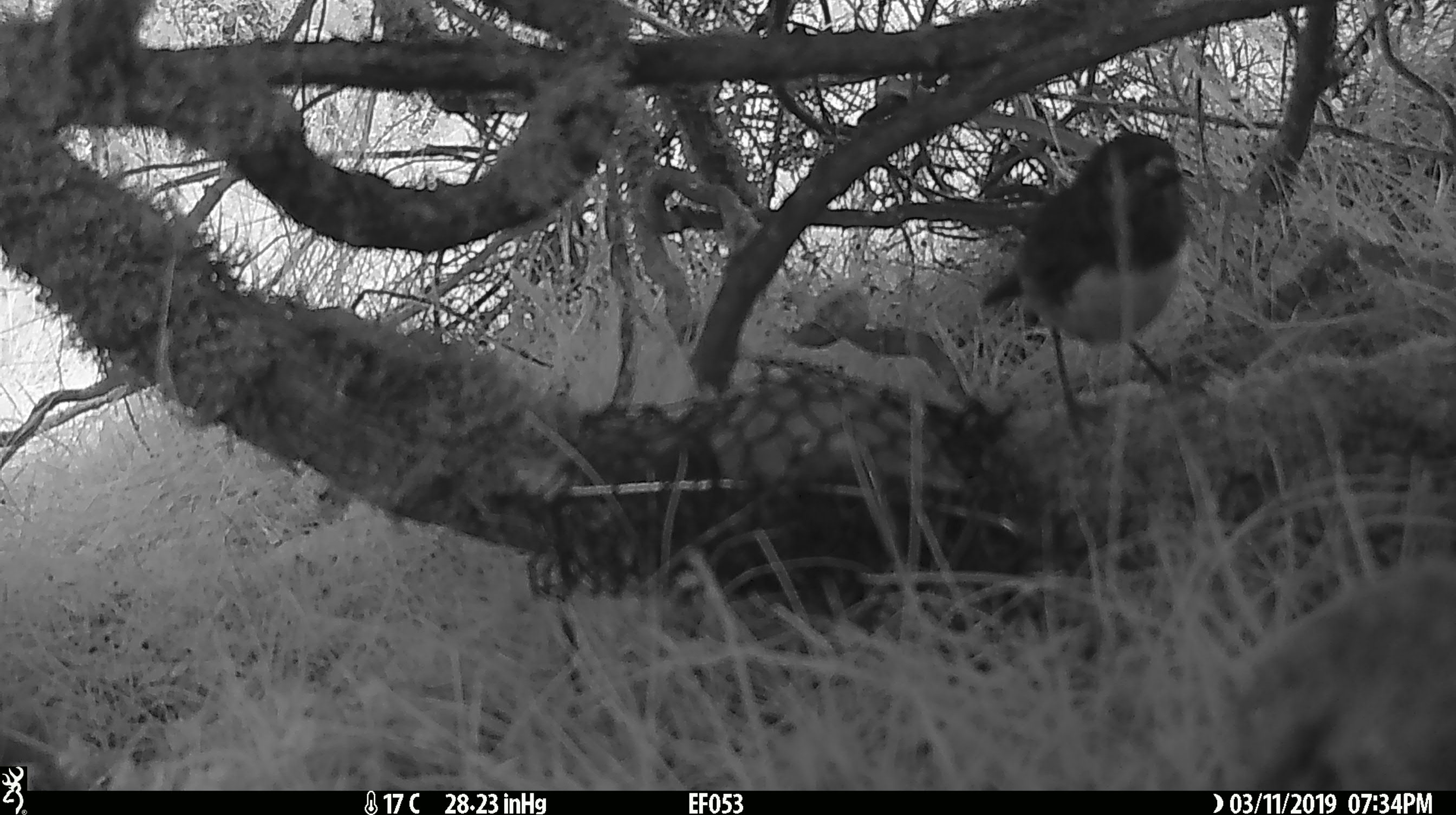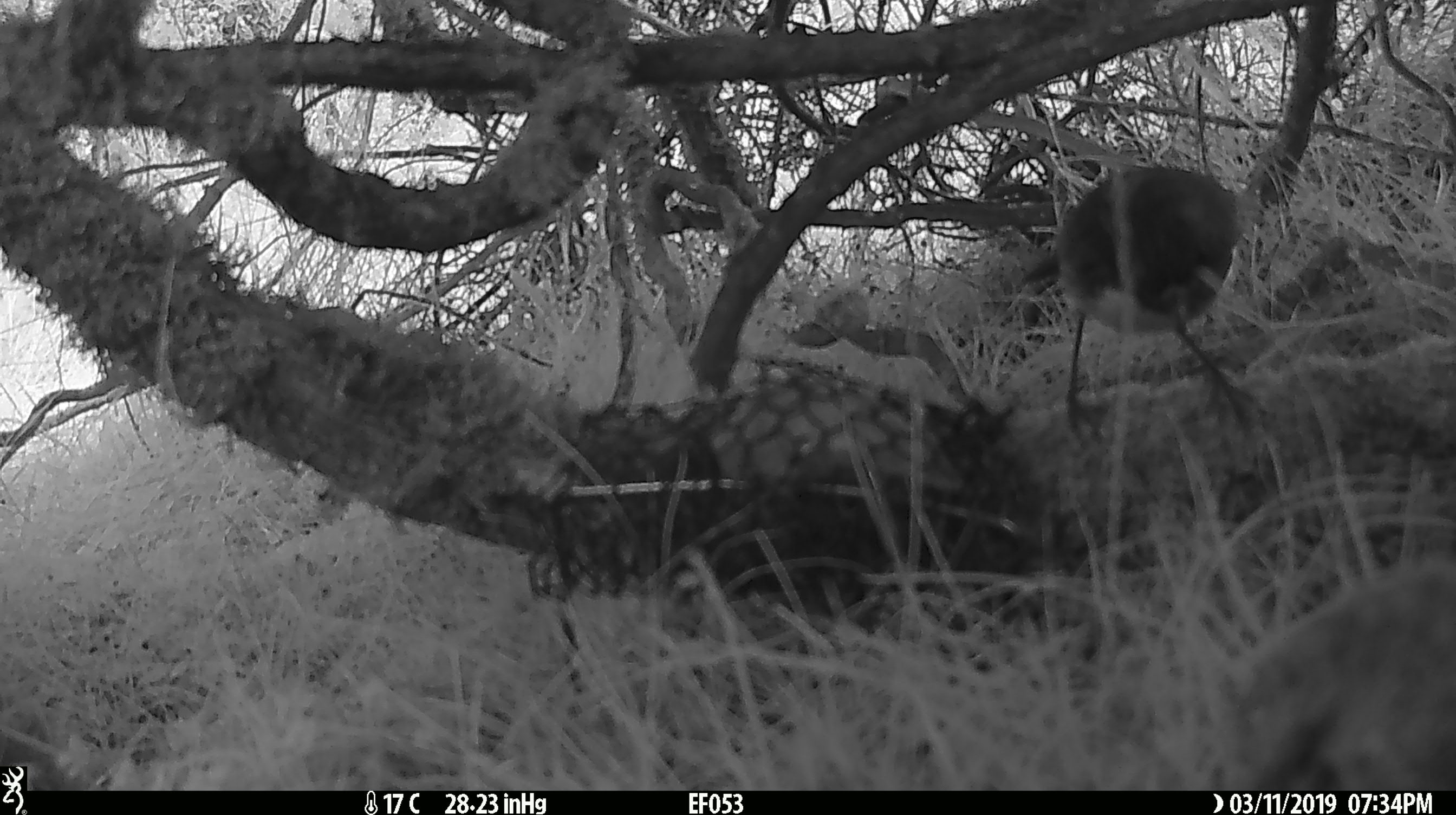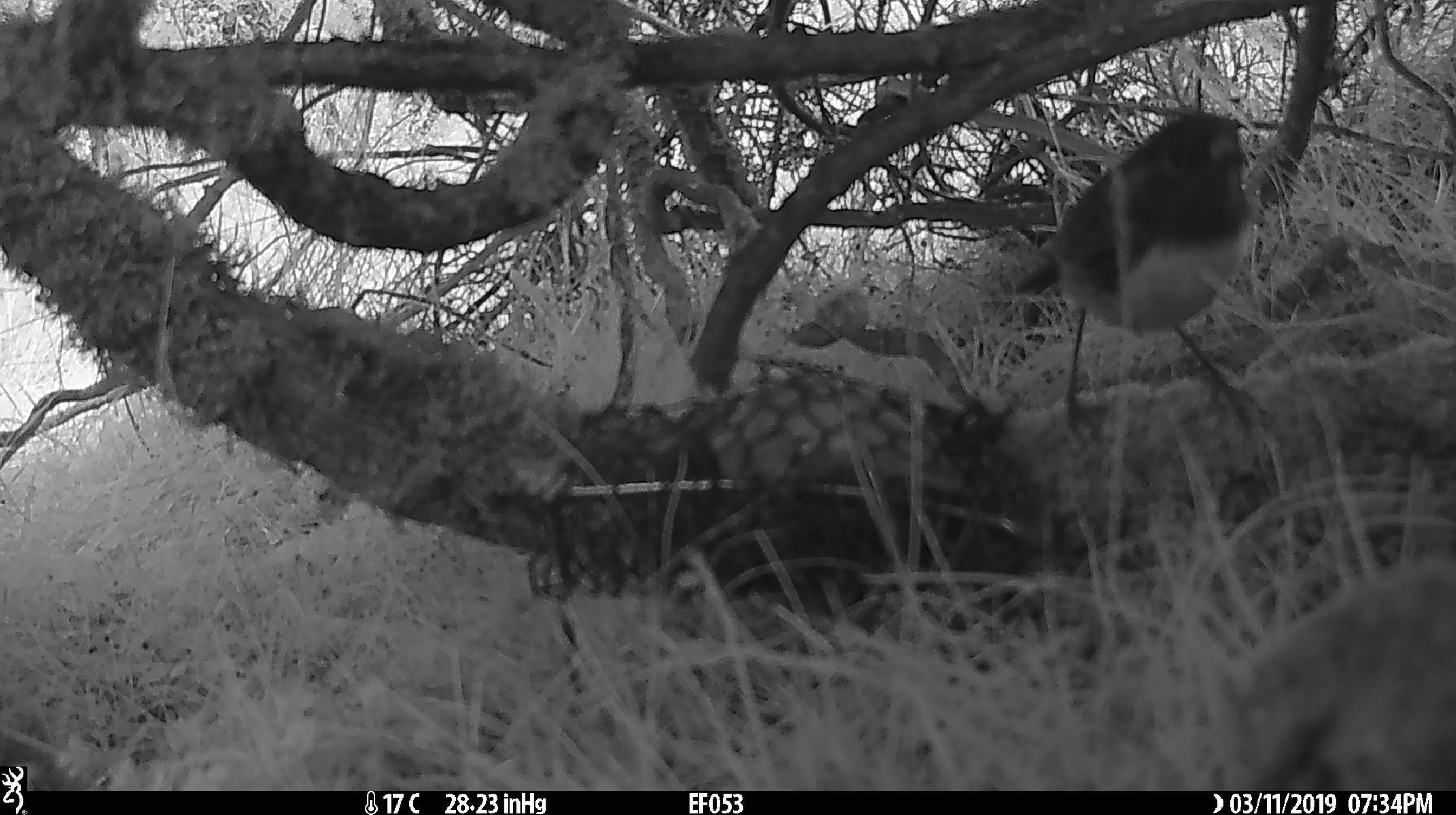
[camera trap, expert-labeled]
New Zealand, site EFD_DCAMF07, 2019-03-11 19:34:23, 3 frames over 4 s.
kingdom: Animalia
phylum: Chordata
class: Aves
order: Passeriformes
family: Petroicidae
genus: Petroica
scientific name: Petroica australis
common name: new zealand robin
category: robin